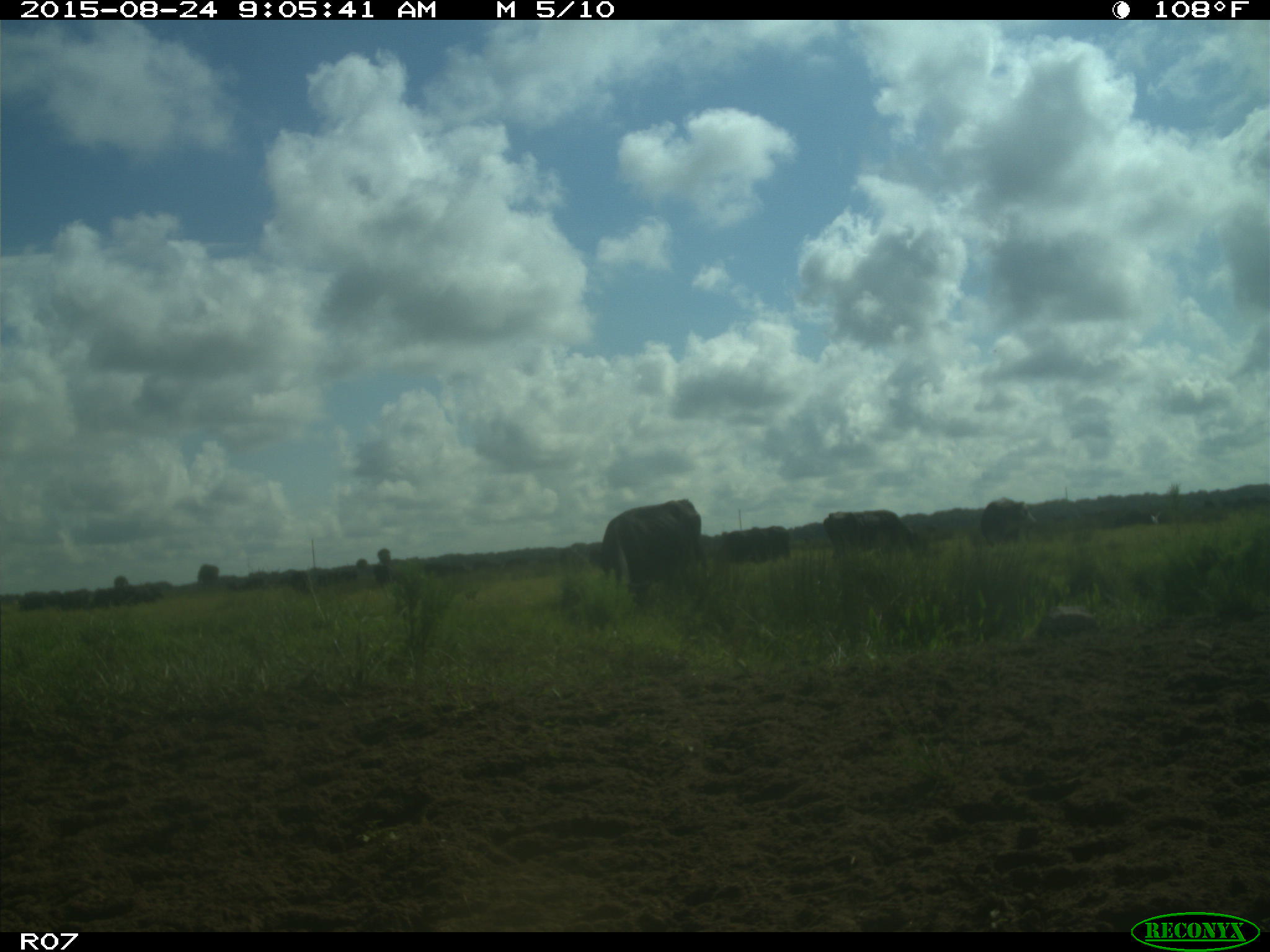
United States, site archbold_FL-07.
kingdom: Animalia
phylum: Chordata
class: Mammalia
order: Artiodactyla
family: Bovidae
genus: Bos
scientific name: Bos taurus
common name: domestic cow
Bos taurus (domestic cow).